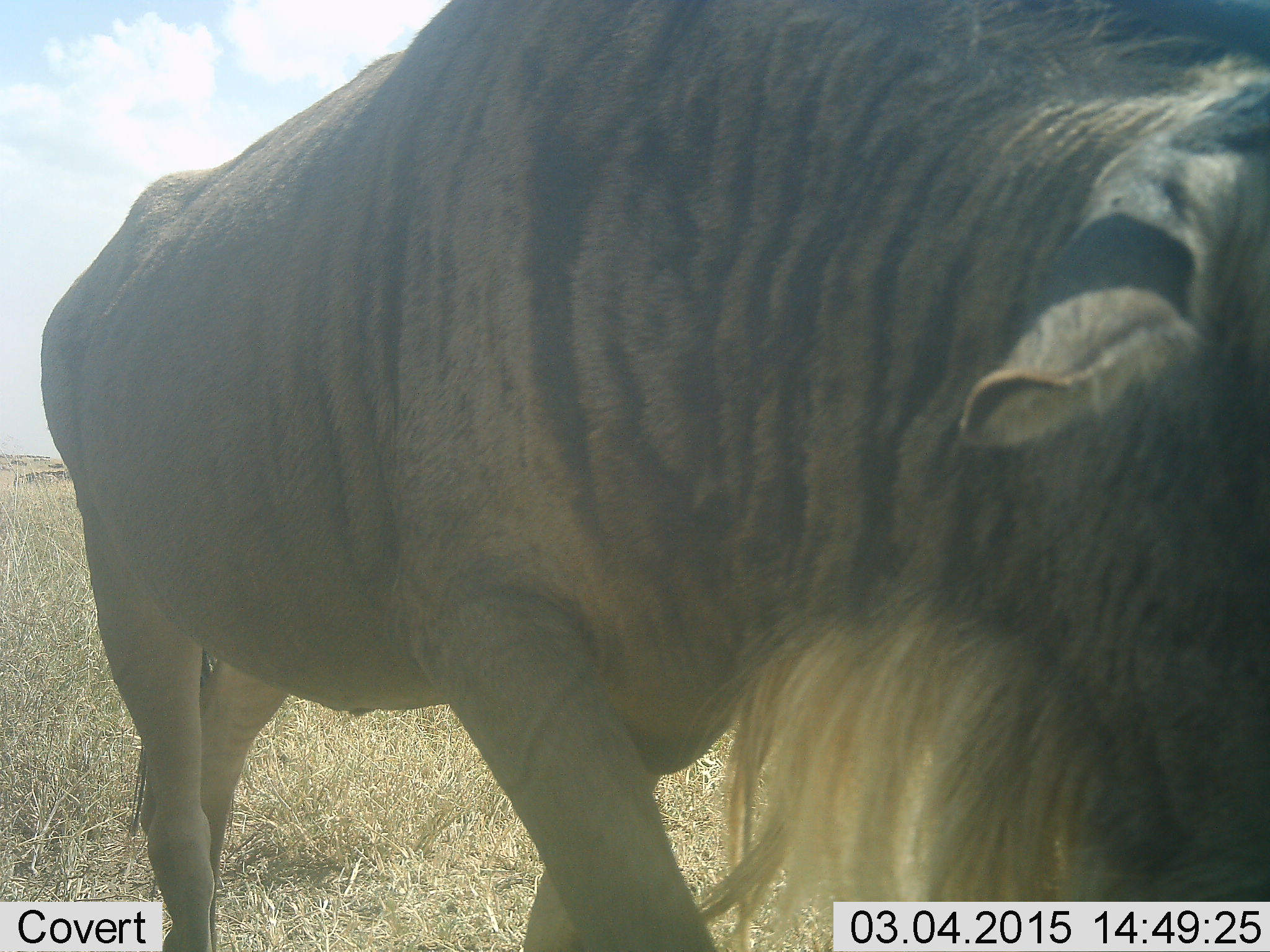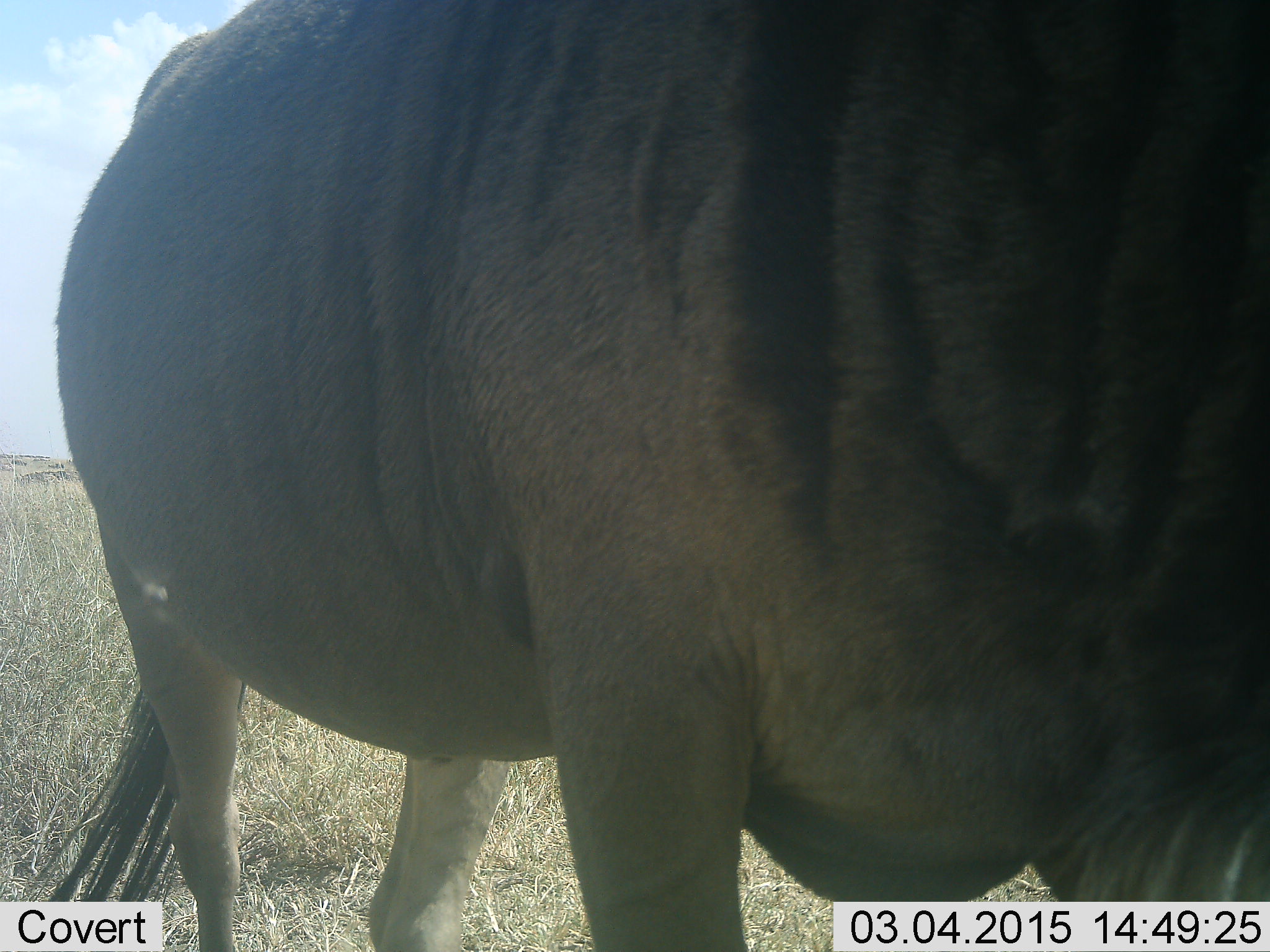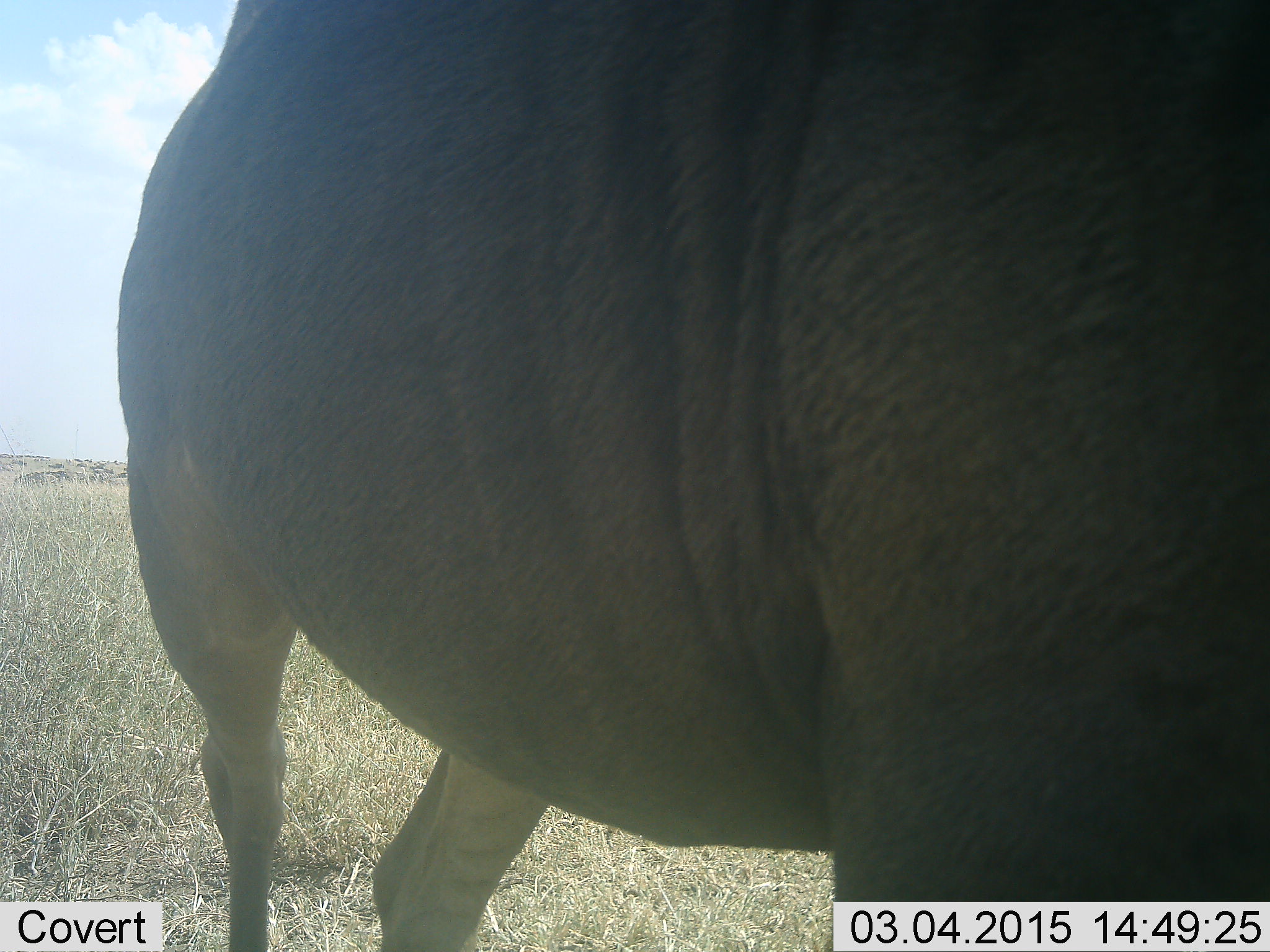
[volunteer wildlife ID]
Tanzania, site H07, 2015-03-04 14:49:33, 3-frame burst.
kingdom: Animalia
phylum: Chordata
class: Mammalia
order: Artiodactyla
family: Bovidae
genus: Connochaetes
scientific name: Connochaetes taurinus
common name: blue wildebeest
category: wildebeest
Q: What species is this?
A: Wildebeest (blue wildebeest) (Connochaetes taurinus).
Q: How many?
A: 1.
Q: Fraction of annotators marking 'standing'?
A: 30%.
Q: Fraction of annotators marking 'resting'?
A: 0%.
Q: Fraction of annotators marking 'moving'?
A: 60%.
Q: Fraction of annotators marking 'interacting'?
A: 0%.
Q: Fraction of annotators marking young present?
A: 0%.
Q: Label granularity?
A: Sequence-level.